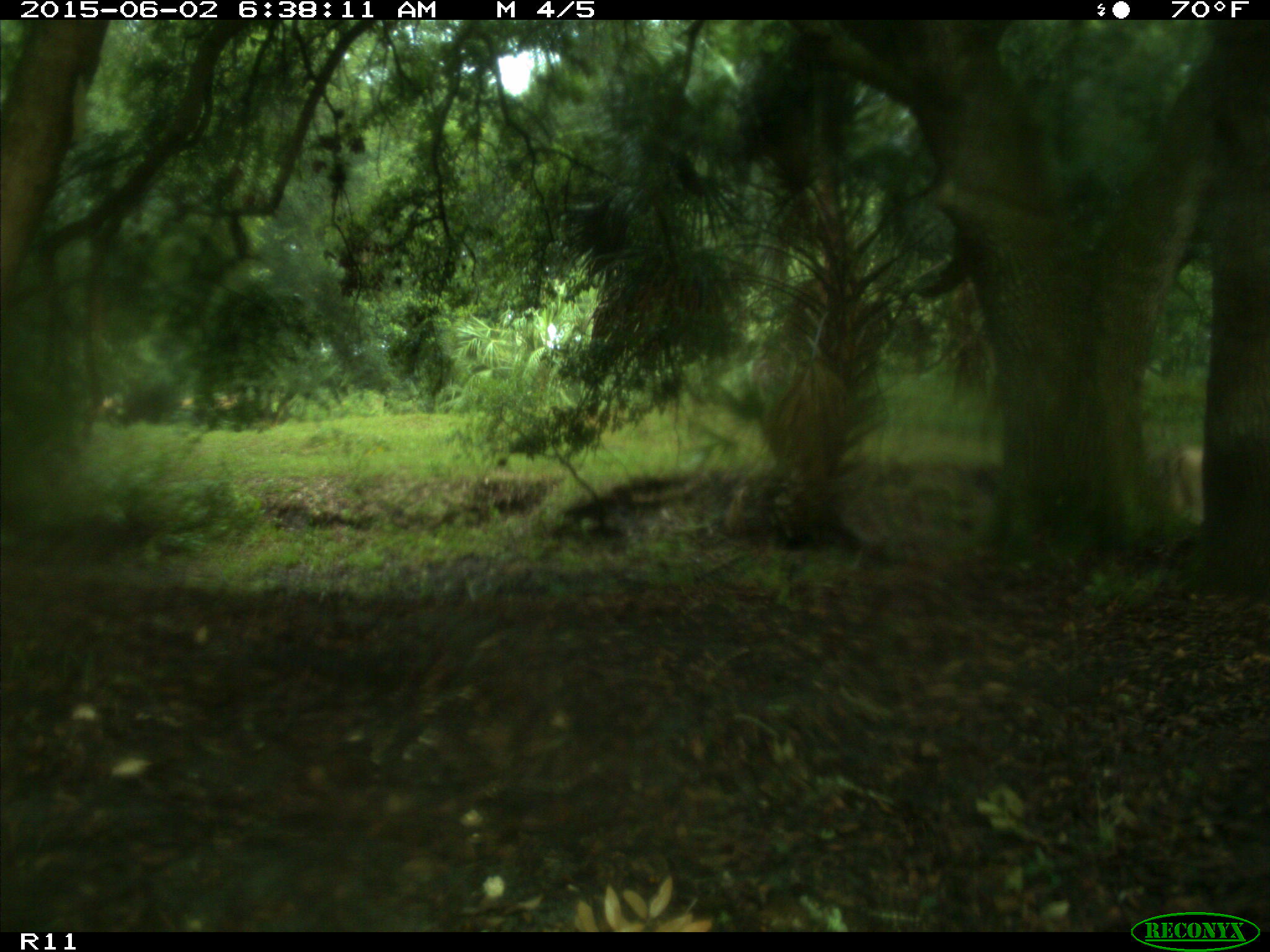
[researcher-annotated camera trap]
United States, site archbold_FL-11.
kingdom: Animalia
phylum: Chordata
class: Mammalia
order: Artiodactyla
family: Bovidae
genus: Bos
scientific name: Bos taurus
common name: domestic cow